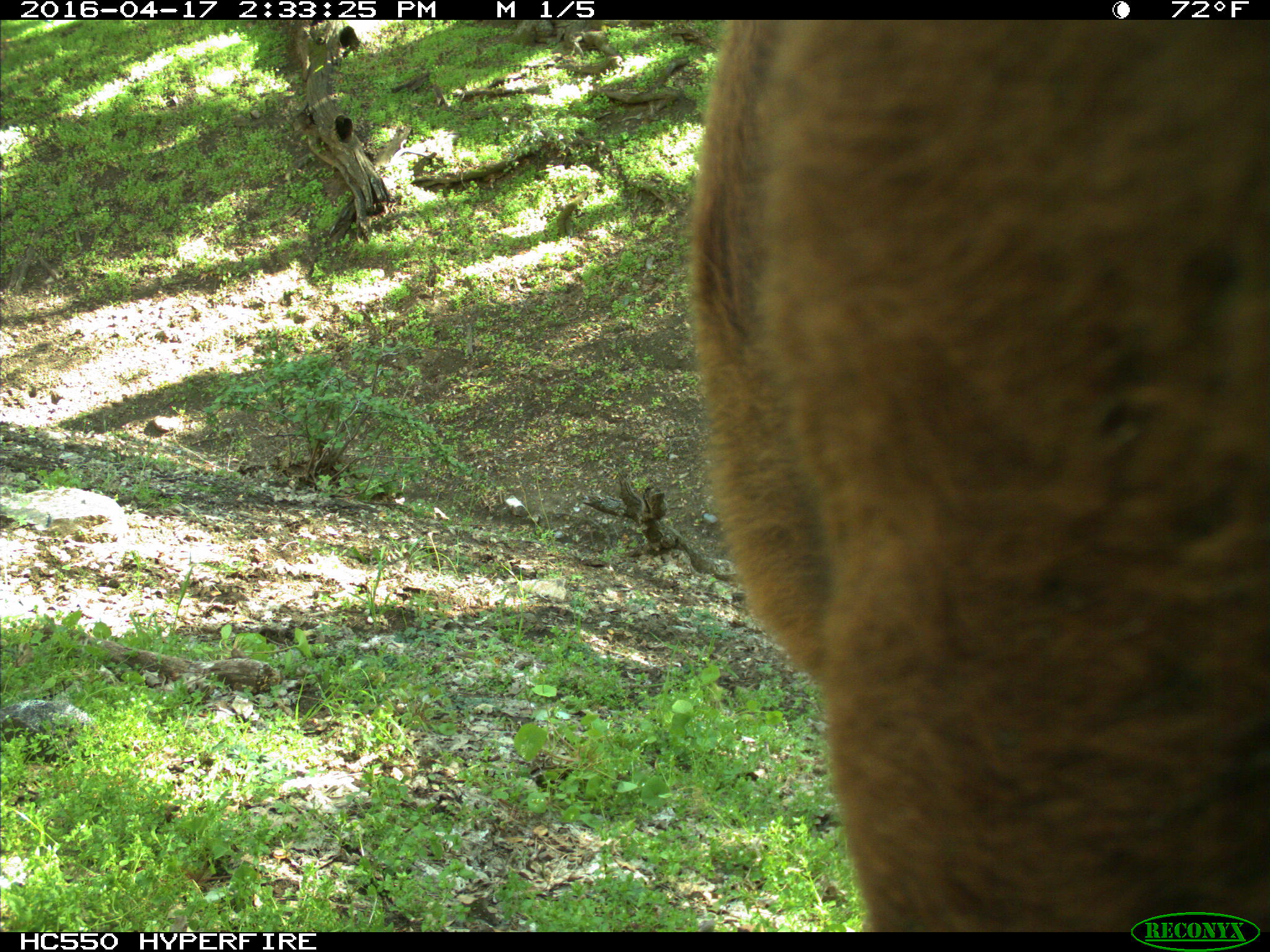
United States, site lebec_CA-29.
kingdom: Animalia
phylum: Chordata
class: Mammalia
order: Artiodactyla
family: Bovidae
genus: Bos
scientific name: Bos taurus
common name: domestic cow